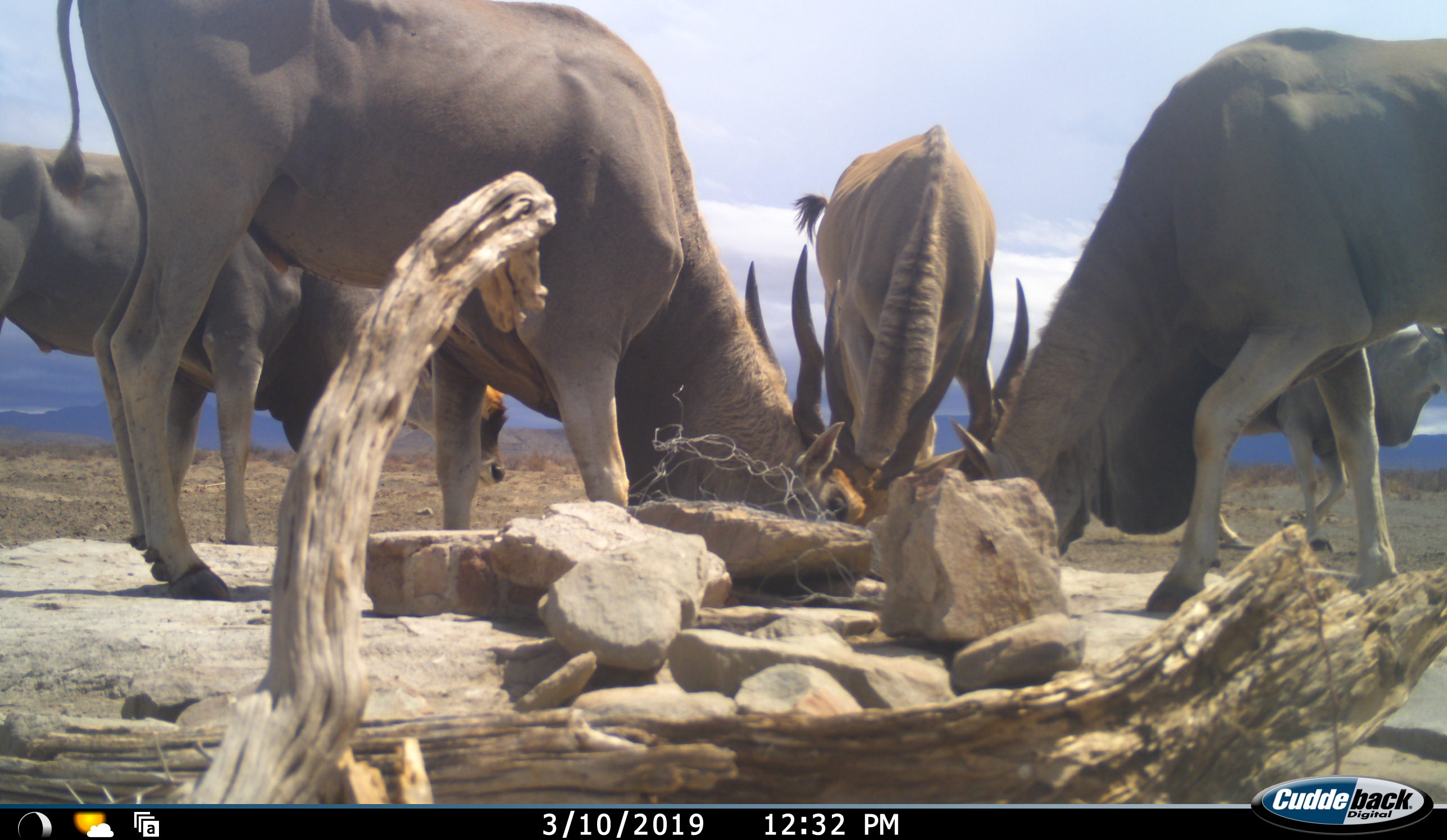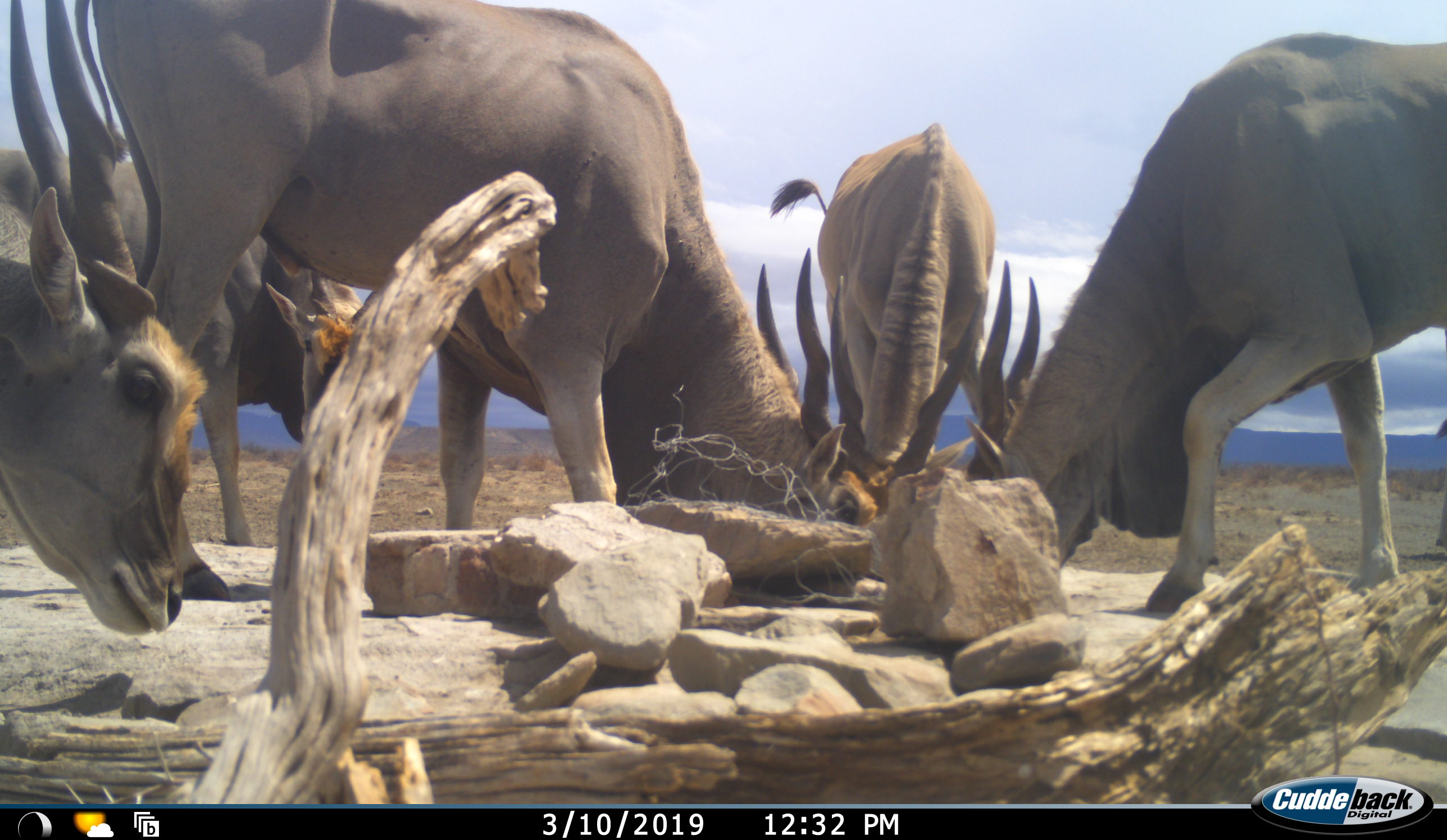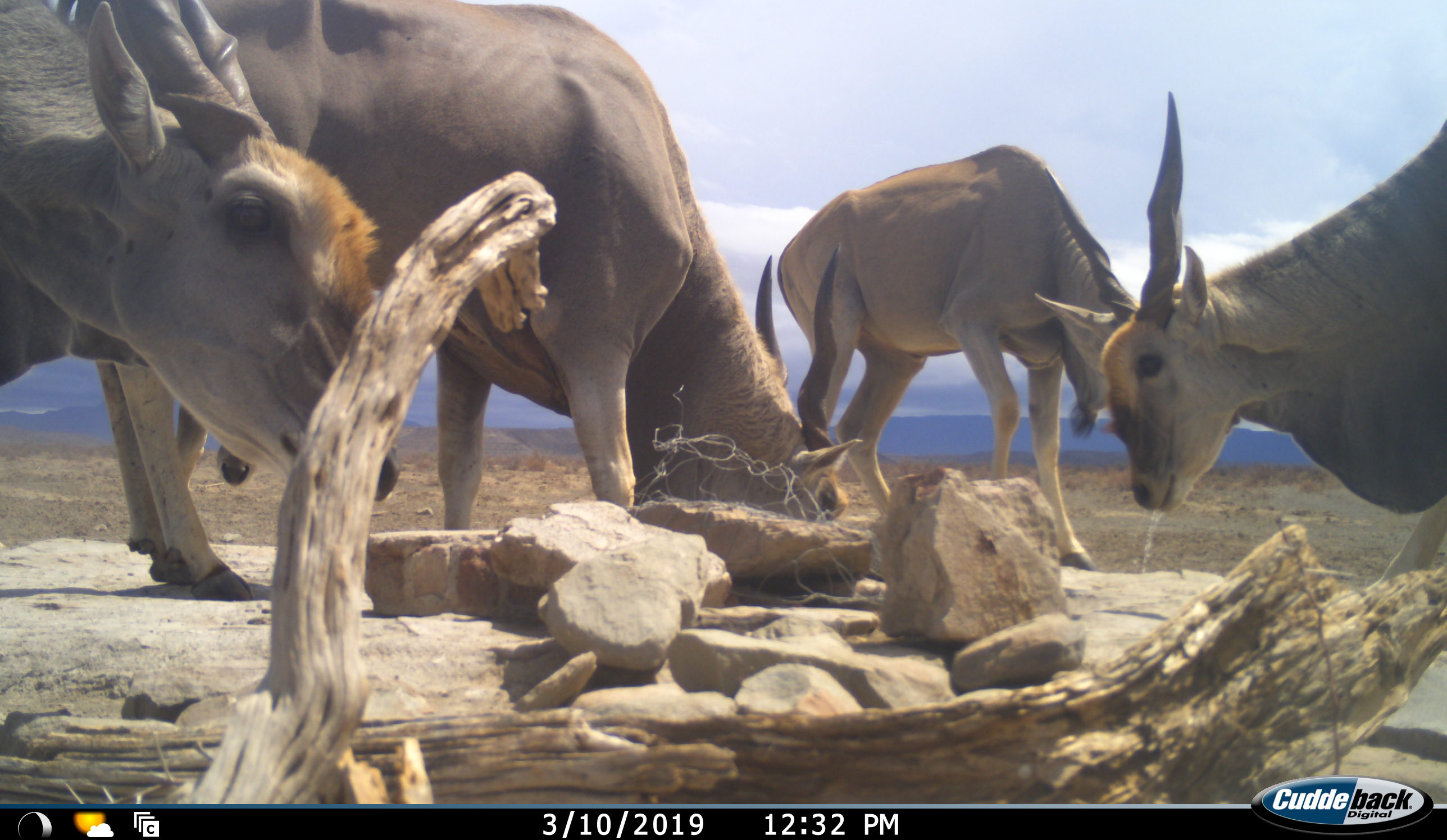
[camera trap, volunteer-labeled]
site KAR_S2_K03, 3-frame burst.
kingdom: Animalia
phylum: Chordata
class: Mammalia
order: Artiodactyla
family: Bovidae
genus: Tragelaphus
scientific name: Tragelaphus oryx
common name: eland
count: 5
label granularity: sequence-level